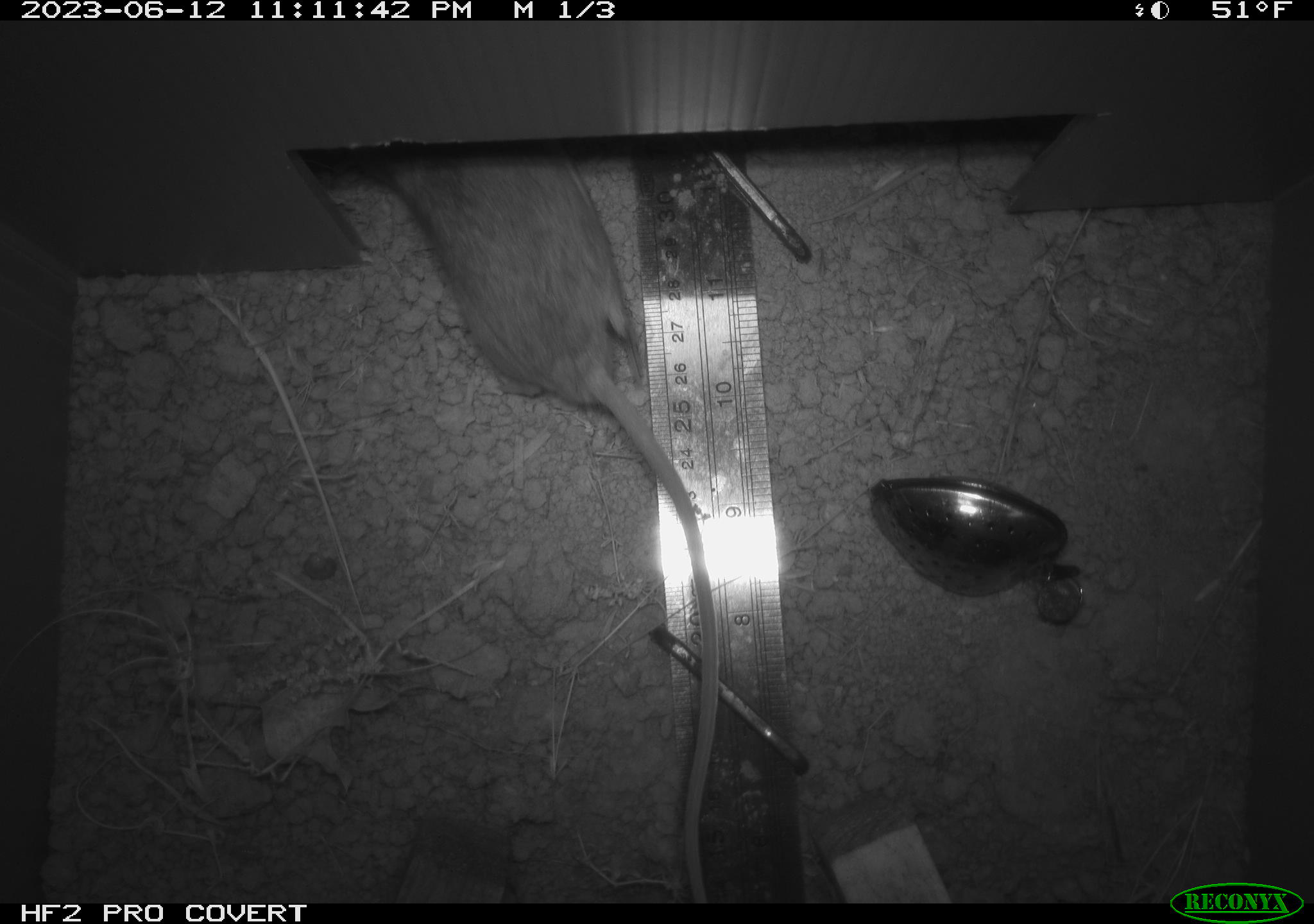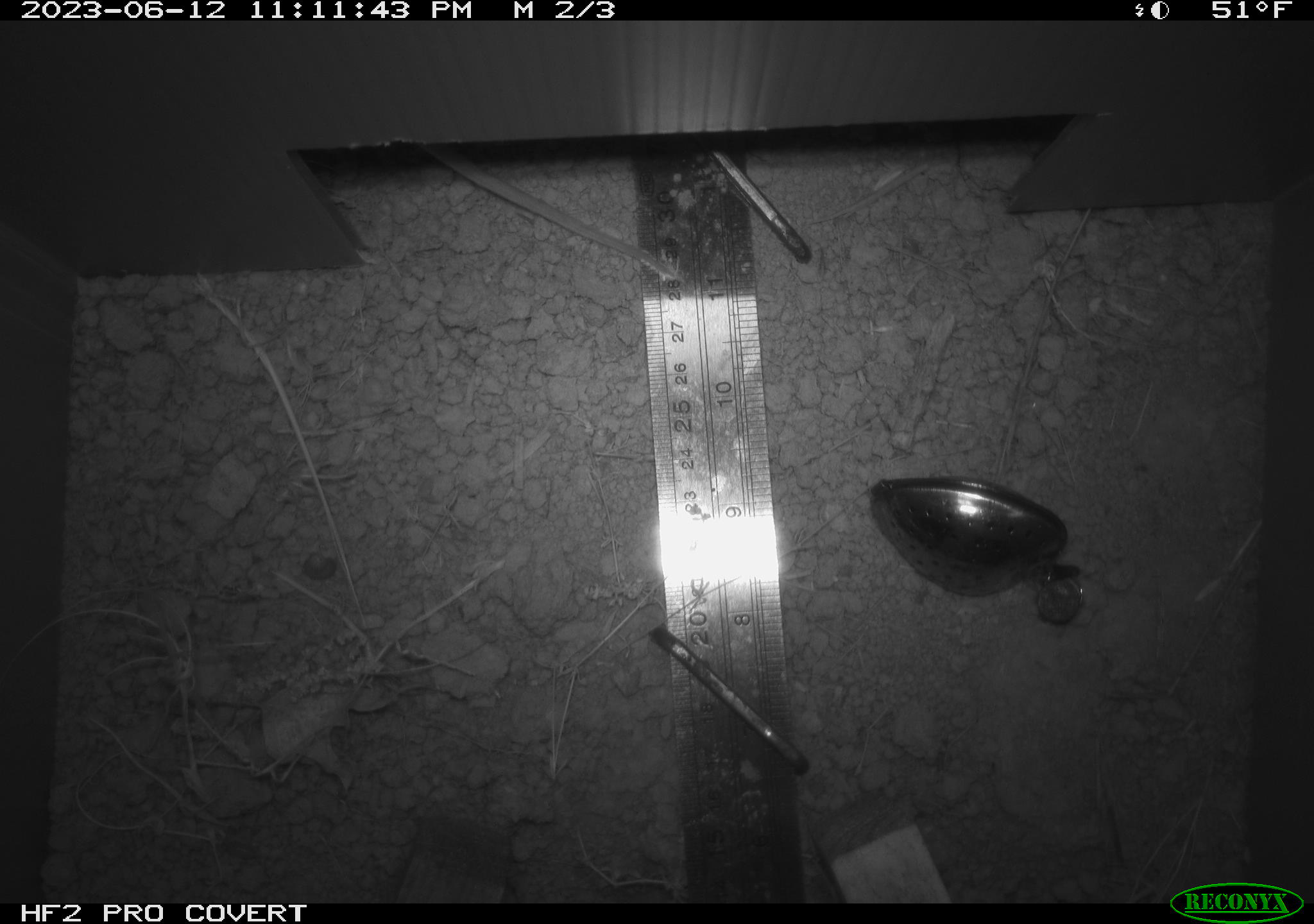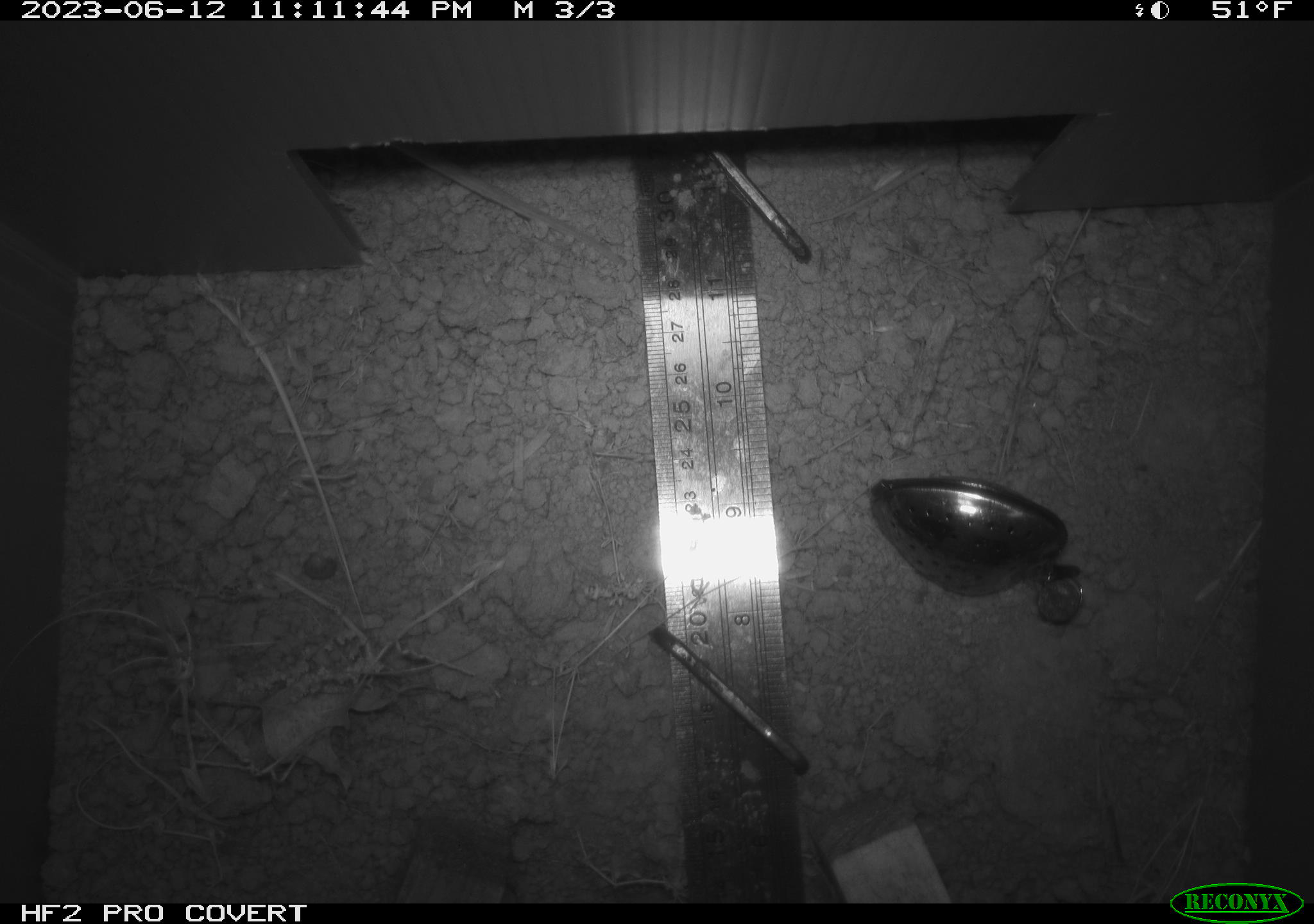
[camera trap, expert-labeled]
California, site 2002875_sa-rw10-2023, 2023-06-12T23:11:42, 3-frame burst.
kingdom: Animalia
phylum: Chordata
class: Mammalia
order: Rodentia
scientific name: Rodentia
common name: rodent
Rodent (Rodentia).